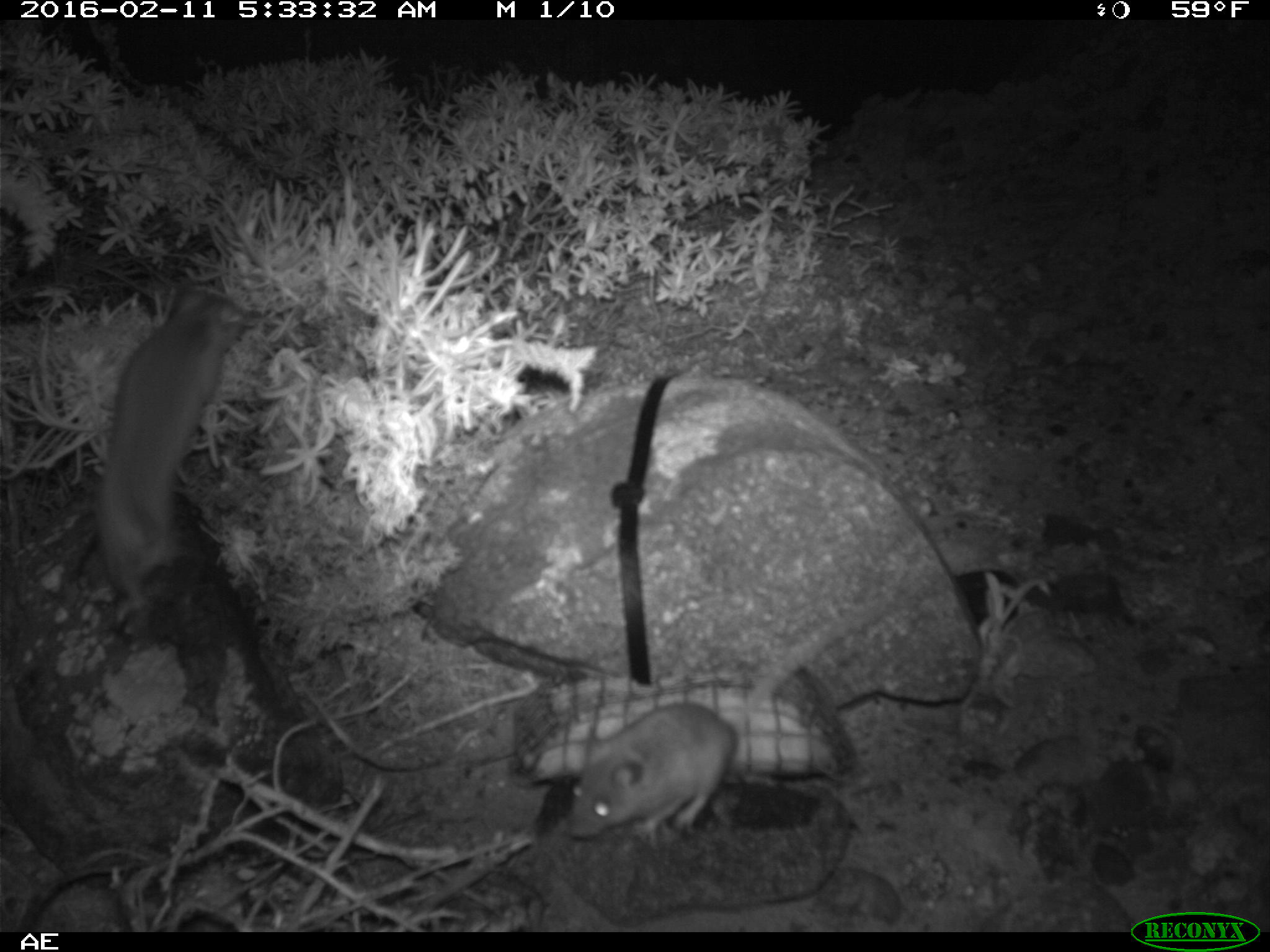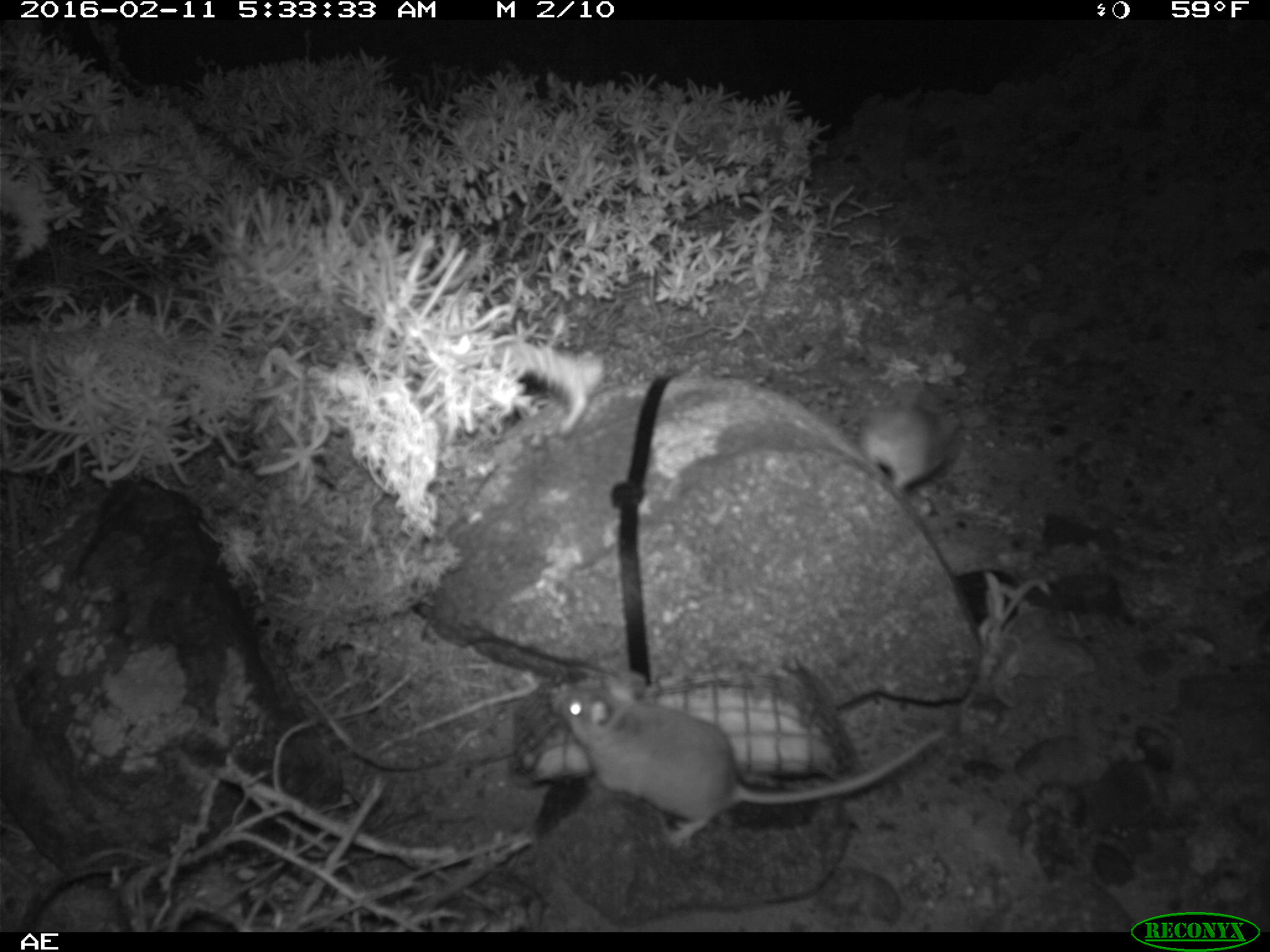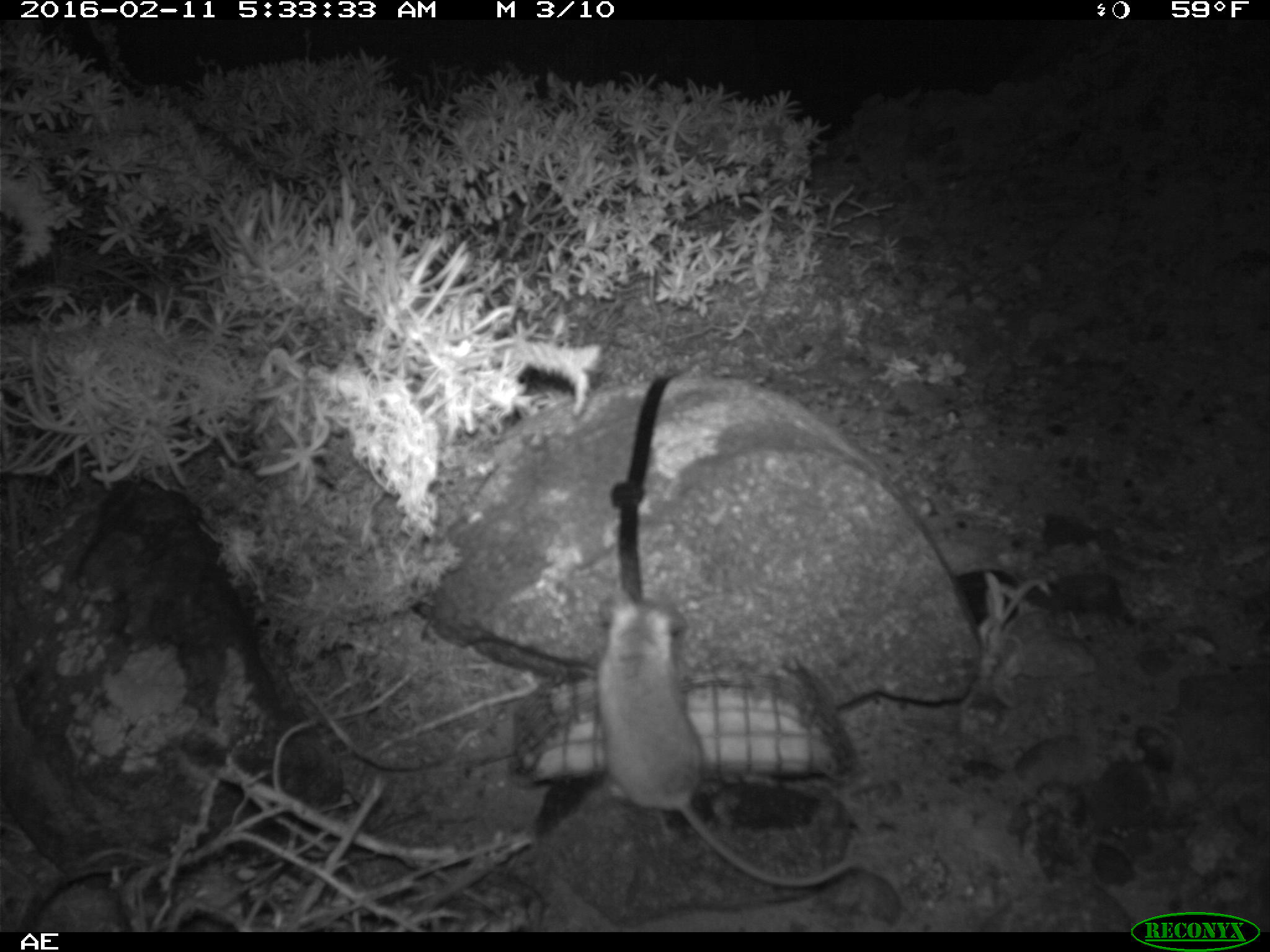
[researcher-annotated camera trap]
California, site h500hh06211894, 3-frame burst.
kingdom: Animalia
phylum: Chordata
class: Mammalia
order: Rodentia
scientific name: Rodentia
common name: rodent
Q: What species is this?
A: Rodent (Rodentia).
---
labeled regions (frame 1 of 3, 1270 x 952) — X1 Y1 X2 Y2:
rodent: 567 599 892 852; 95 282 251 624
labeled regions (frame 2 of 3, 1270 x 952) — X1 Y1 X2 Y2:
rodent: 551 671 943 844; 858 386 962 489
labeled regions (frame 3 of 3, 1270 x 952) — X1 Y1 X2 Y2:
rodent: 595 586 860 884